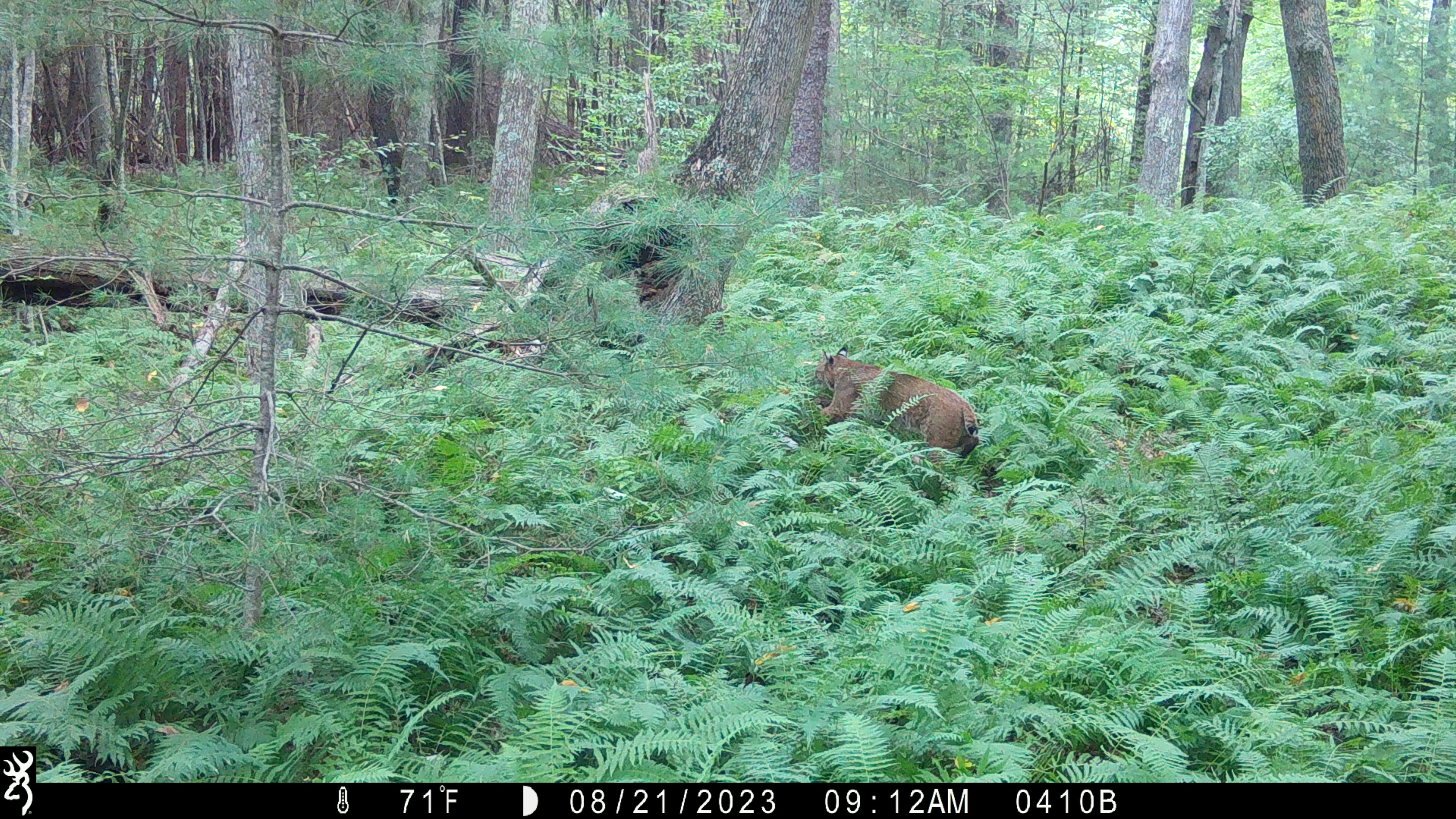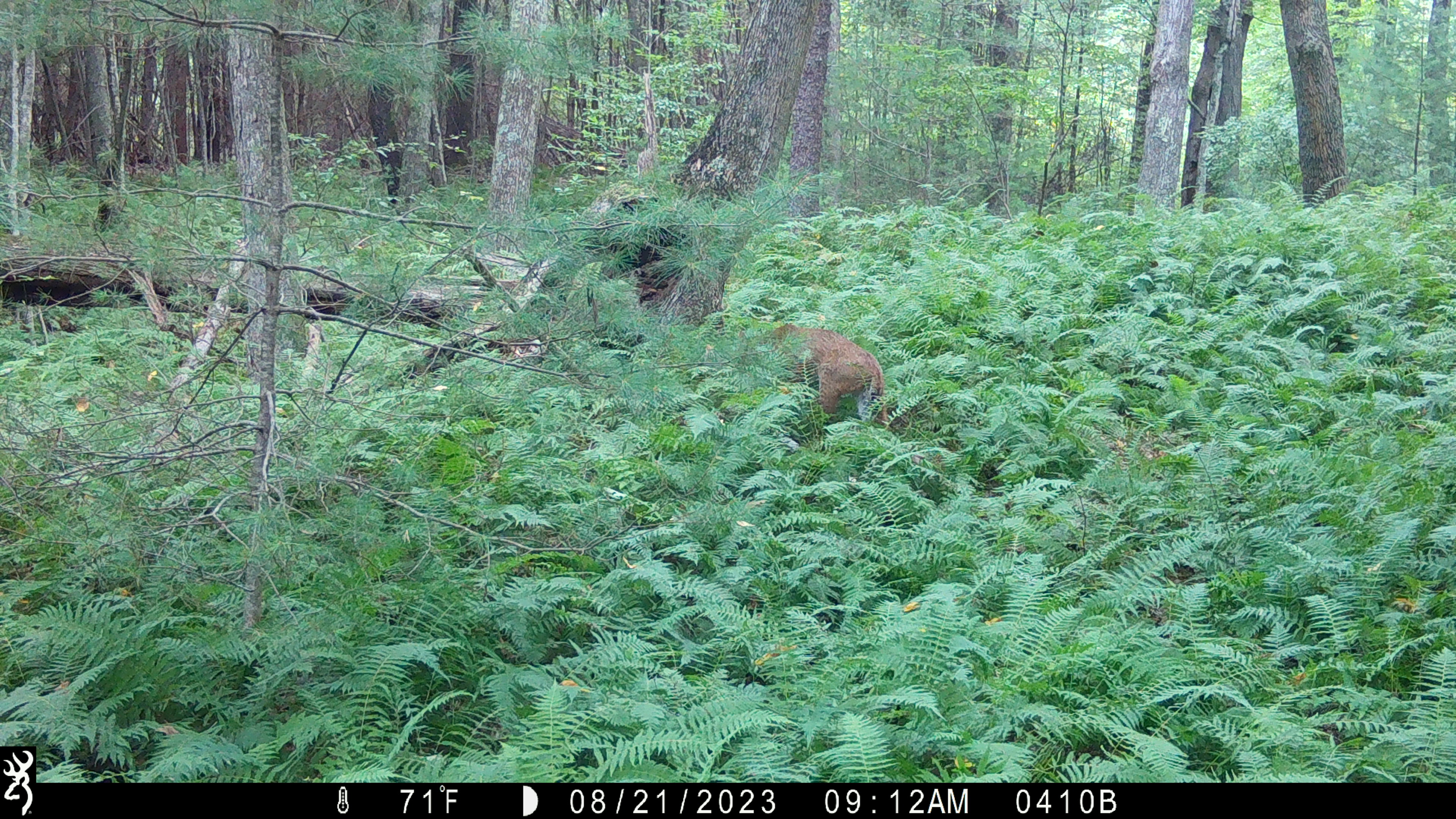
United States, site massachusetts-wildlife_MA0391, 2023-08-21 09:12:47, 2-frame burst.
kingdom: Animalia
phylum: Chordata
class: Mammalia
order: Carnivora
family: Felidae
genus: Lynx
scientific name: Lynx rufus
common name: bobcat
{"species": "bobcat (Lynx rufus)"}